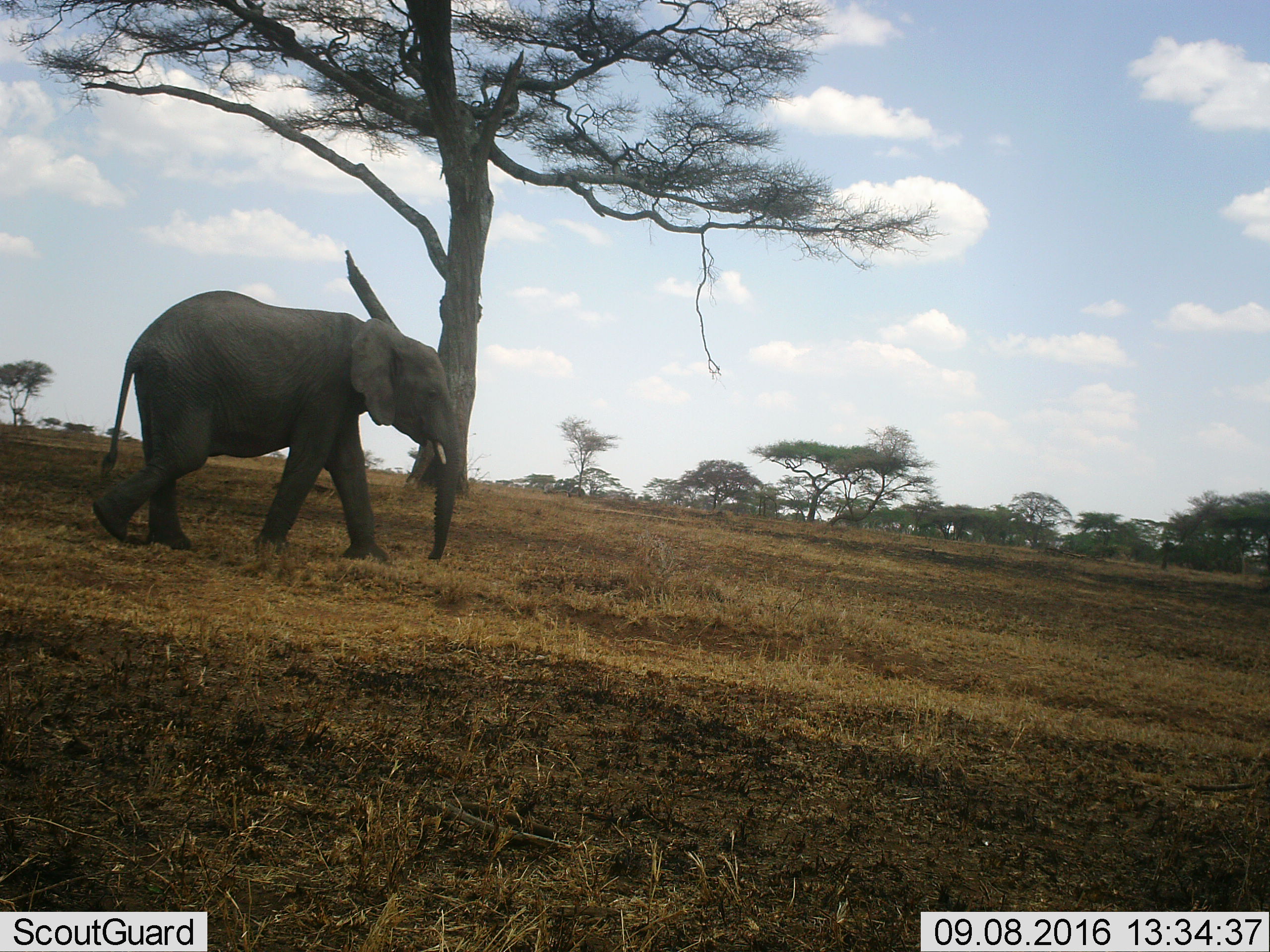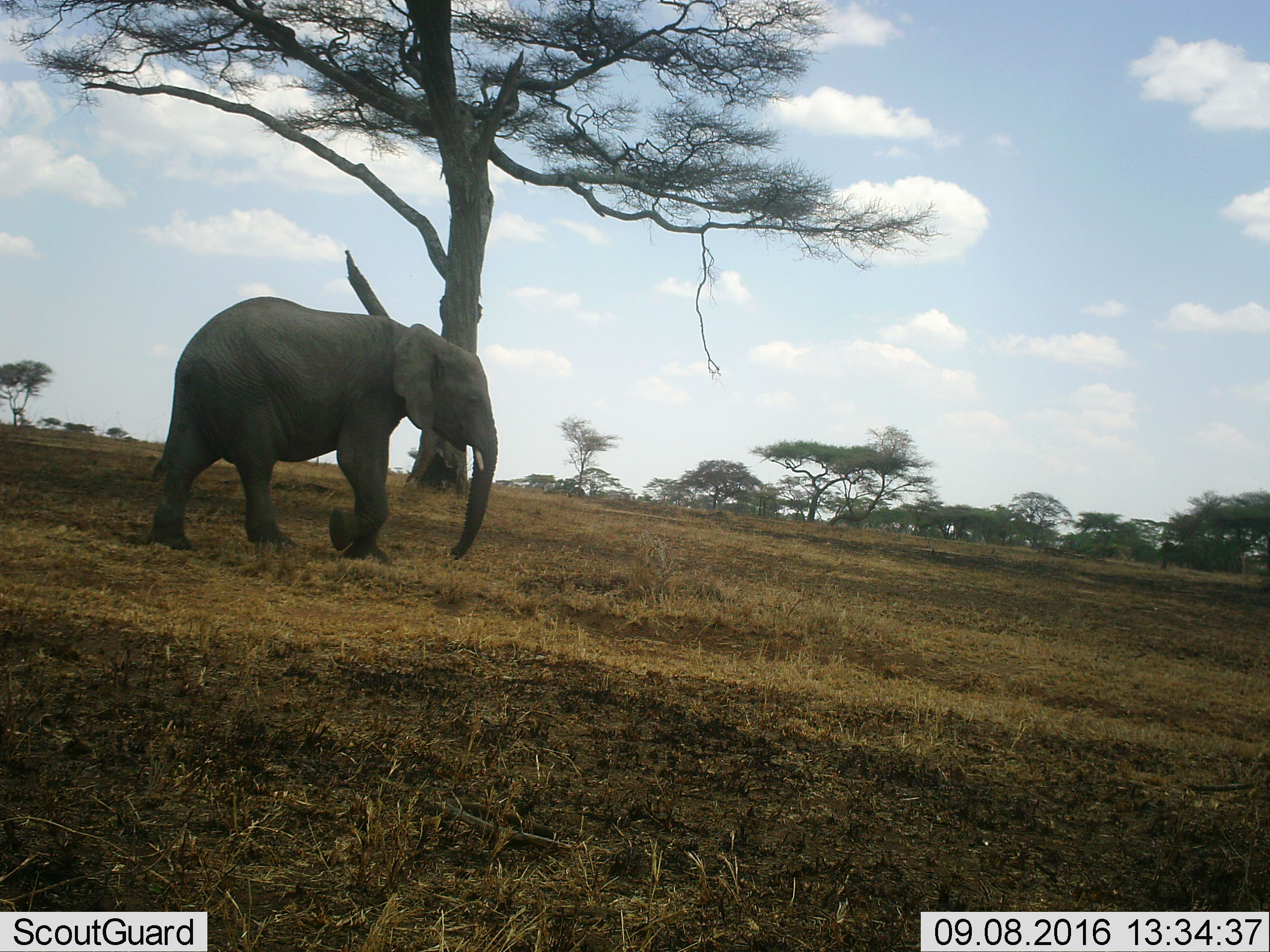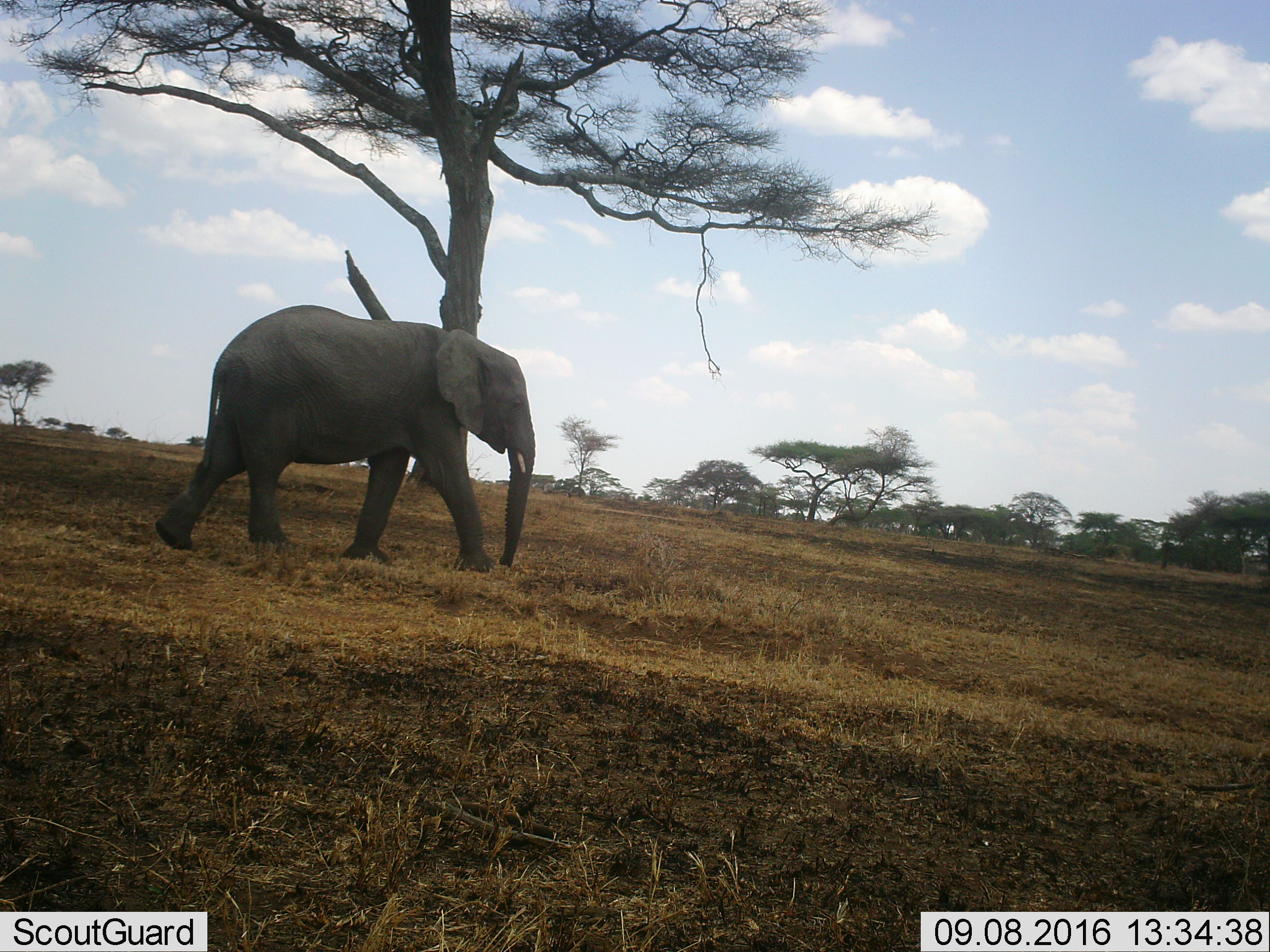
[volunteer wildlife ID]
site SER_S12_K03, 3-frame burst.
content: unidentified animal